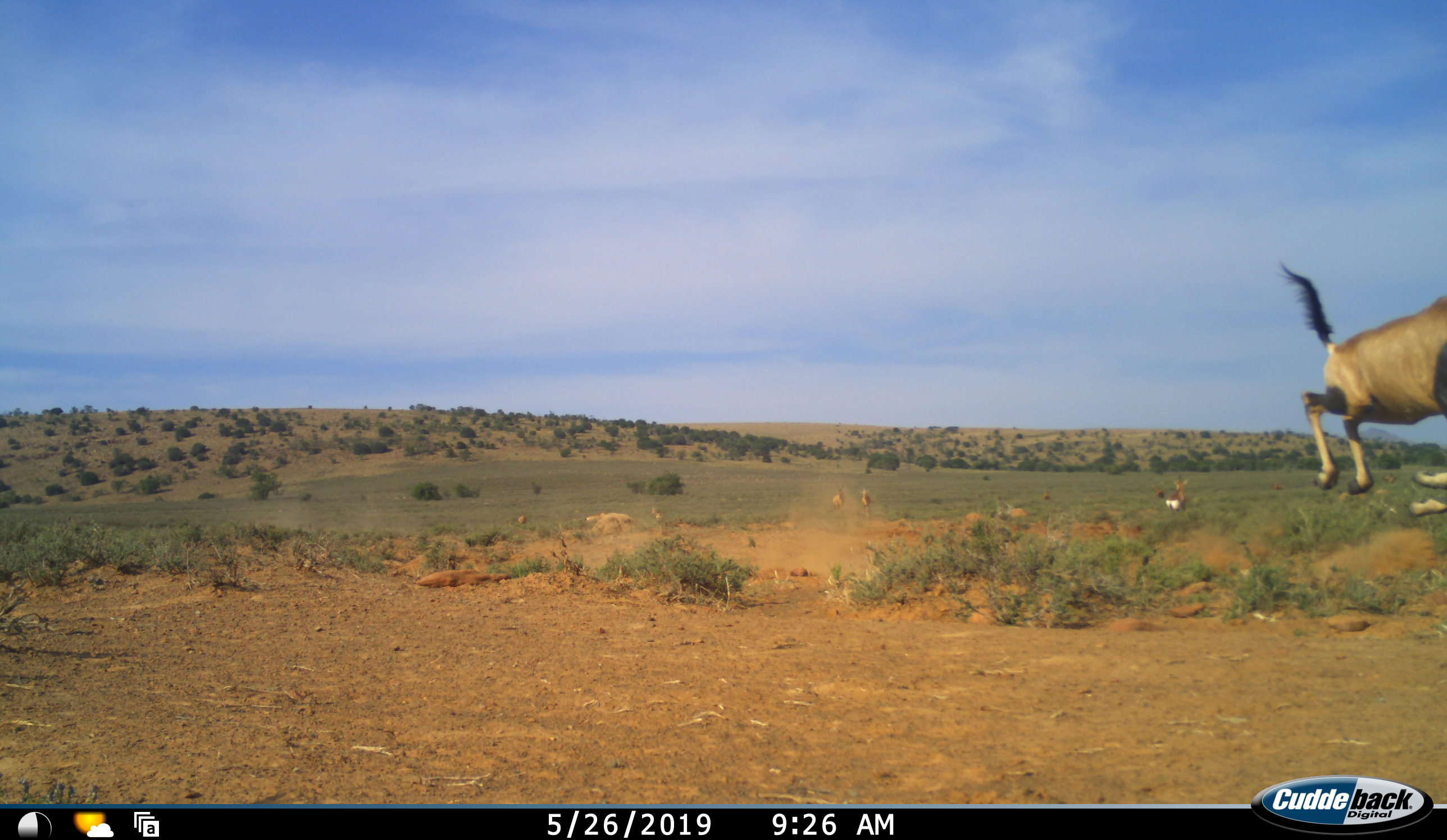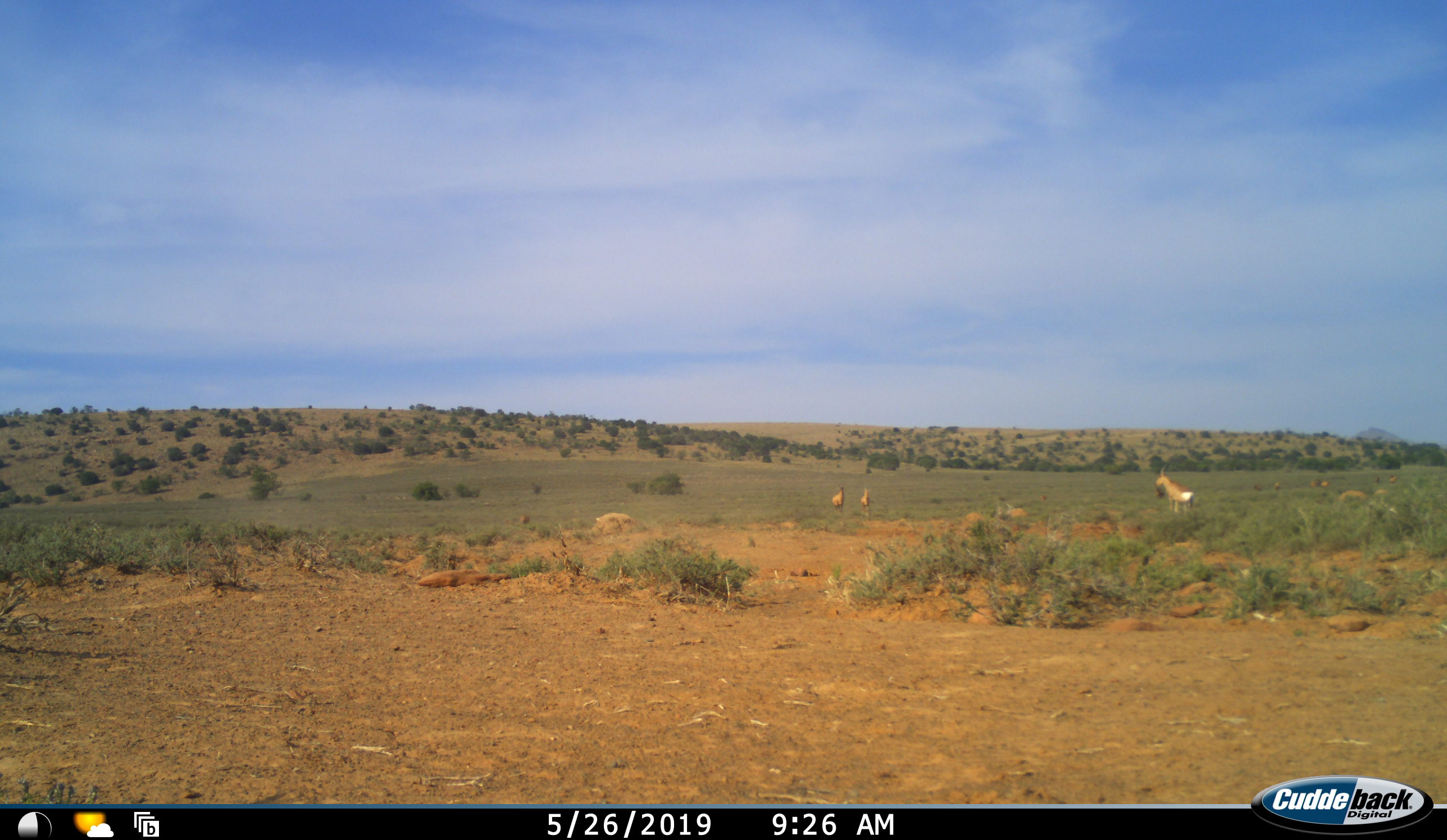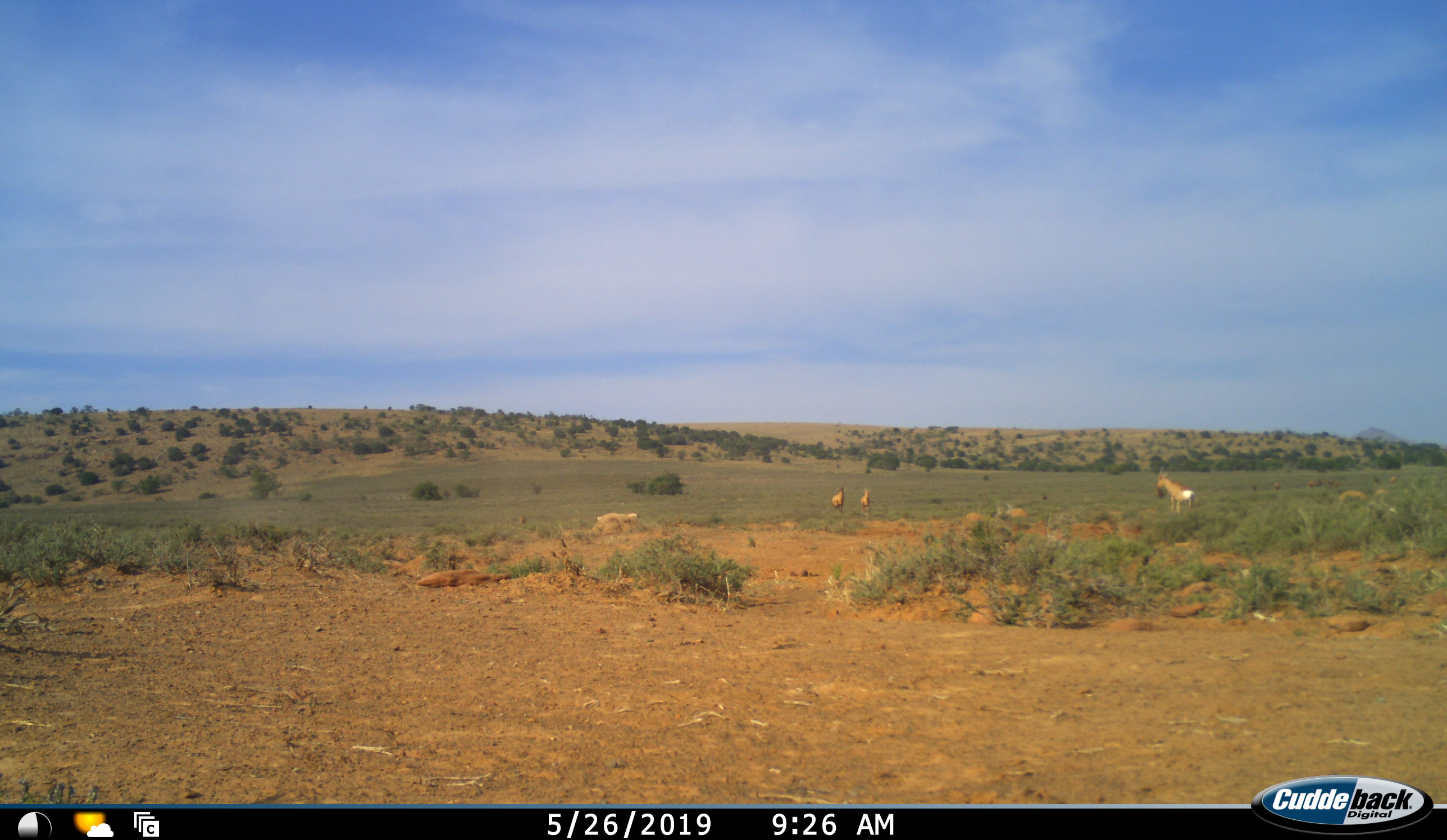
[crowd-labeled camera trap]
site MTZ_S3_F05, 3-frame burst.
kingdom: Animalia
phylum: Chordata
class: Mammalia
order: Artiodactyla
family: Bovidae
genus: Alcelaphus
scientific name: Alcelaphus buselaphus caama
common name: red hartebeest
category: hartebeestred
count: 5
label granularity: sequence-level